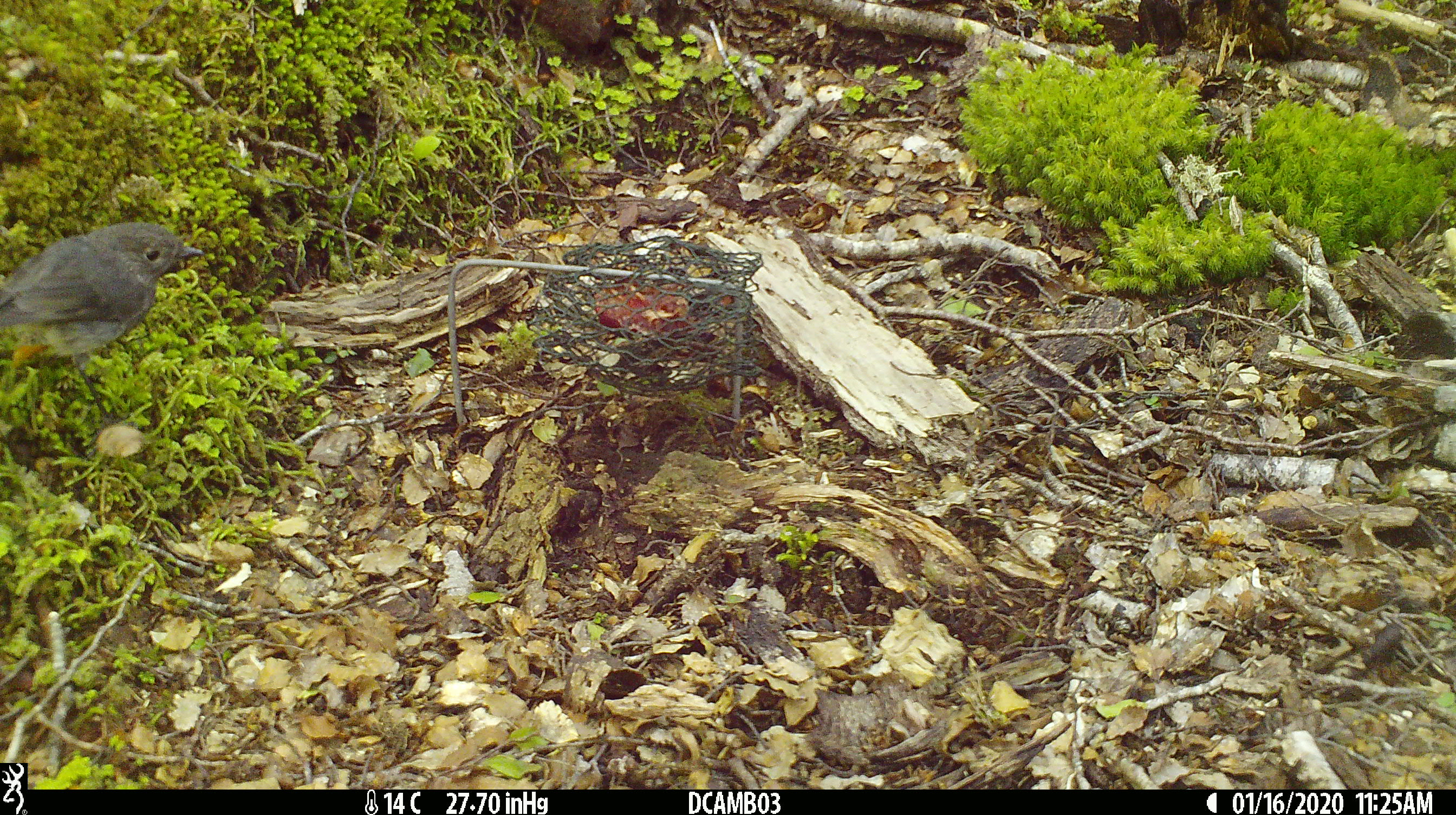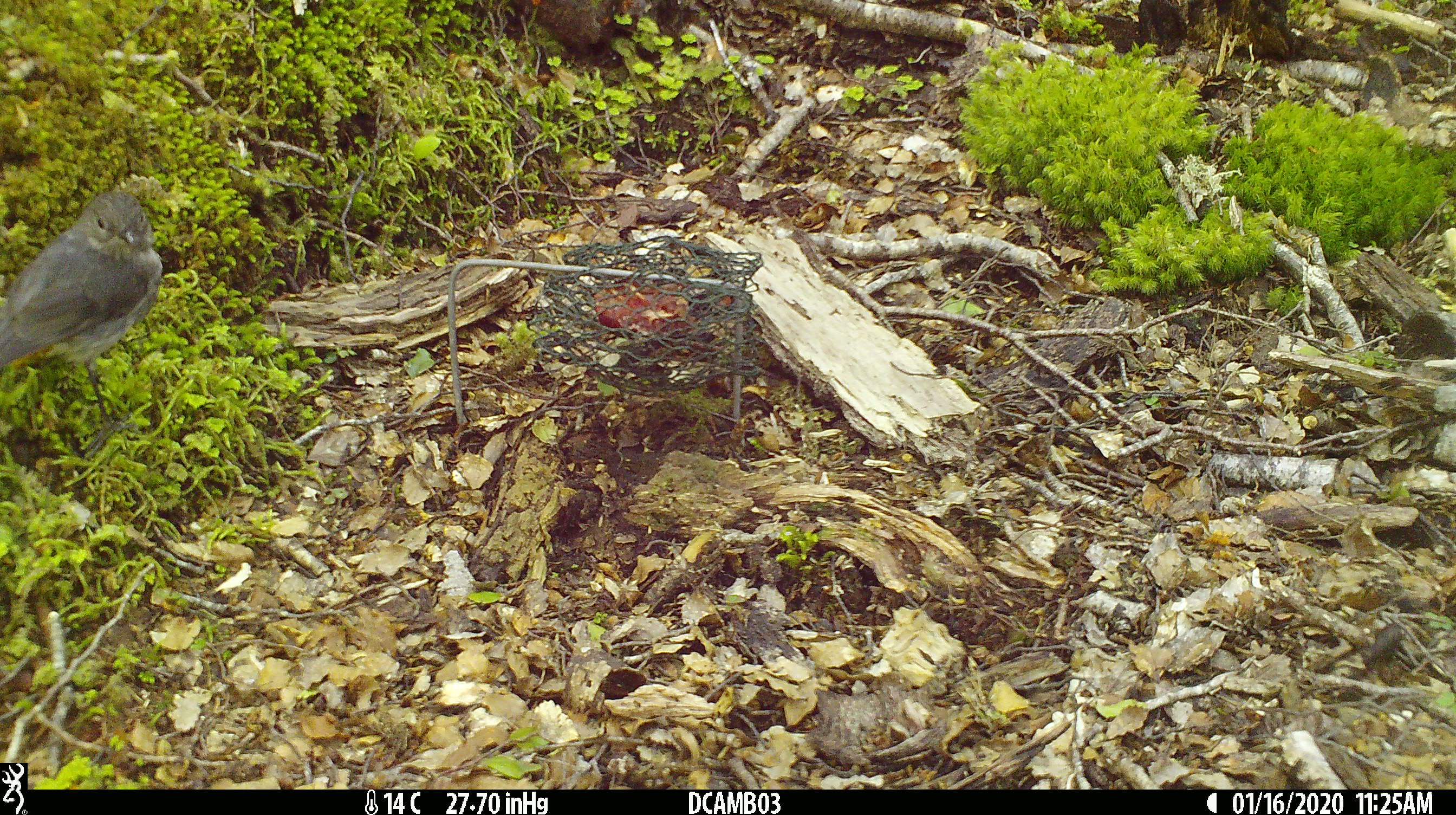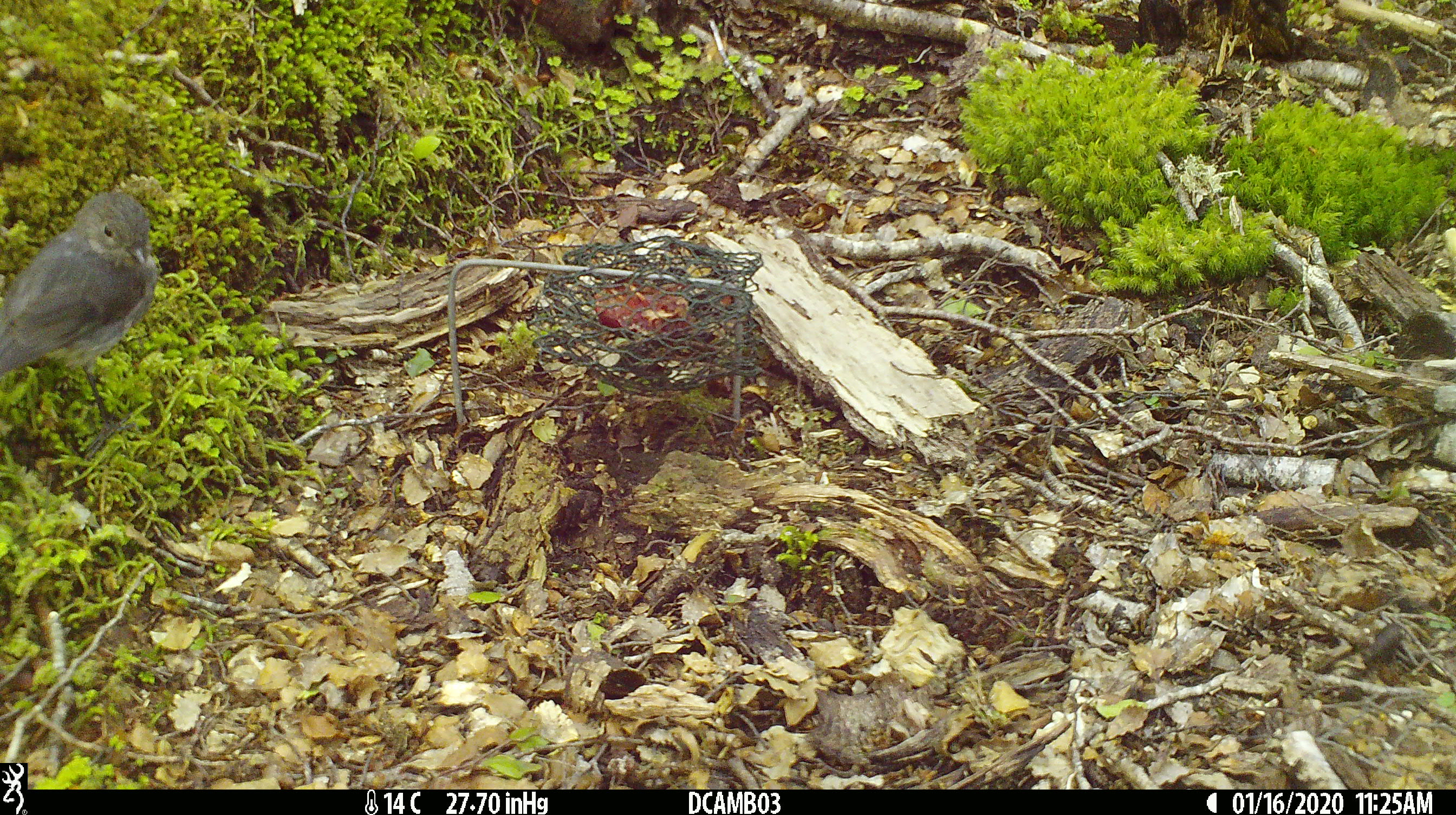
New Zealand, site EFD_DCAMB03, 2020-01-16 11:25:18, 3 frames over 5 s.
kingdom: Animalia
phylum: Chordata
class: Aves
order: Passeriformes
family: Petroicidae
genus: Petroica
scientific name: Petroica australis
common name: new zealand robin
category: robin